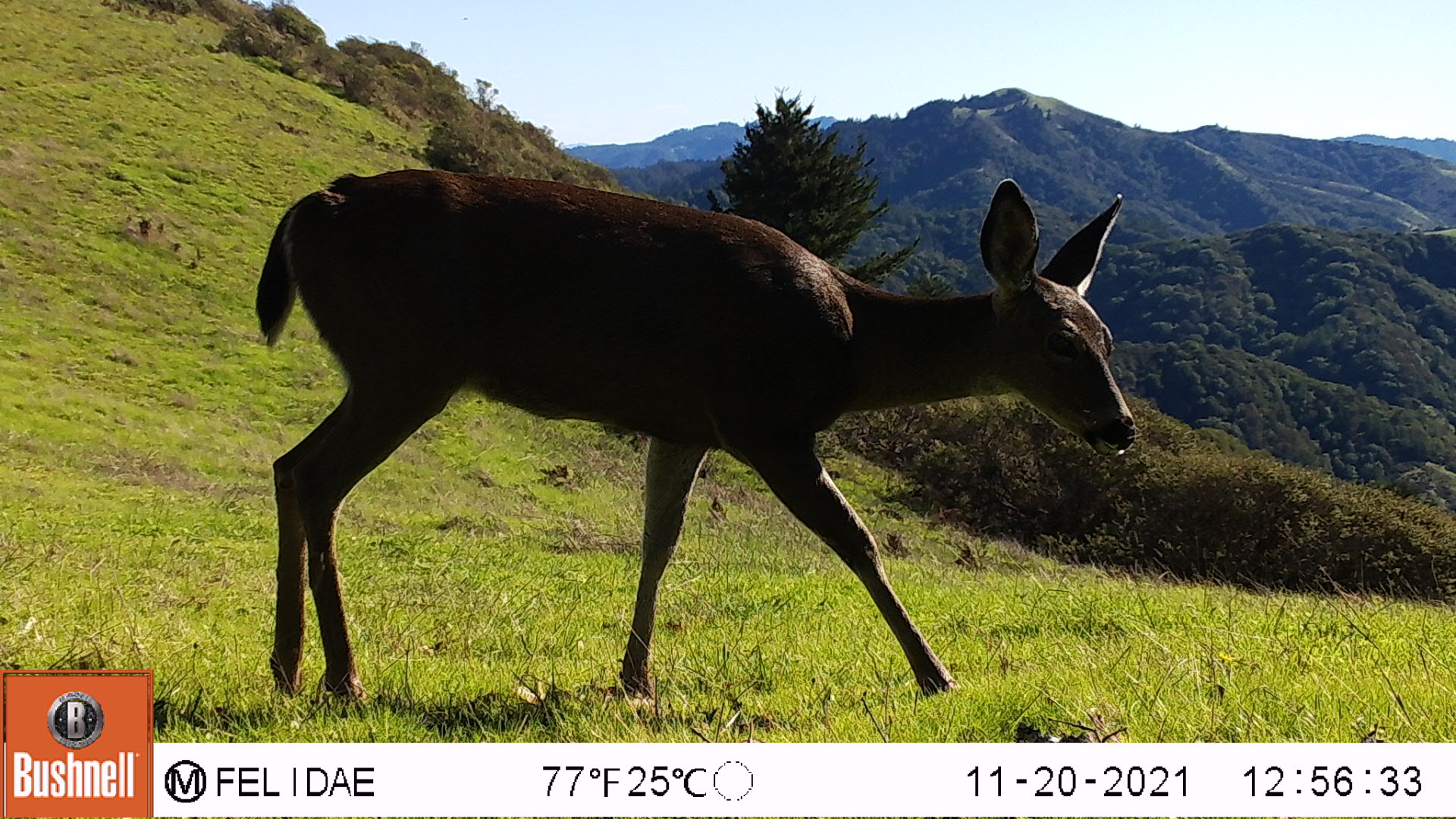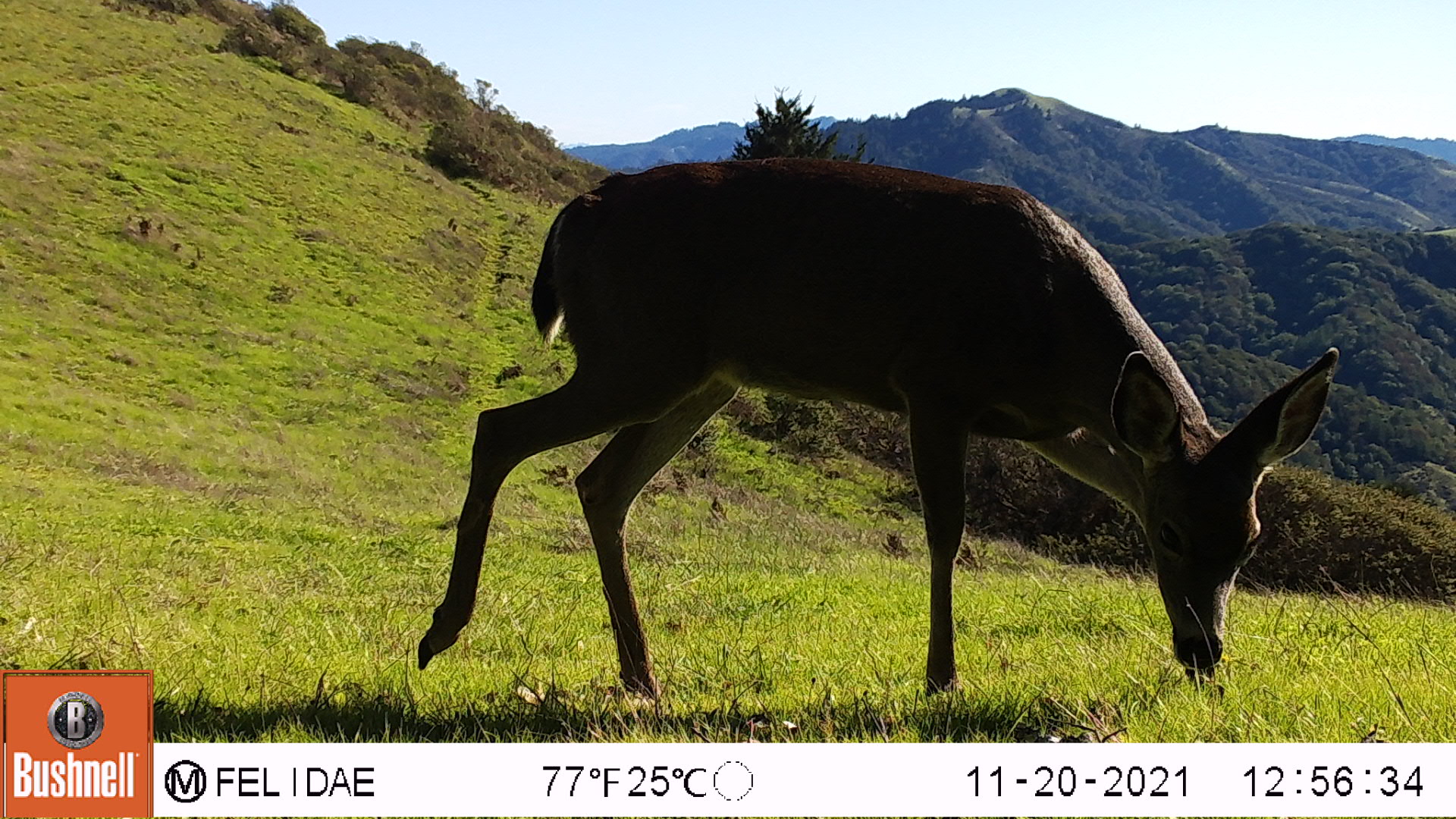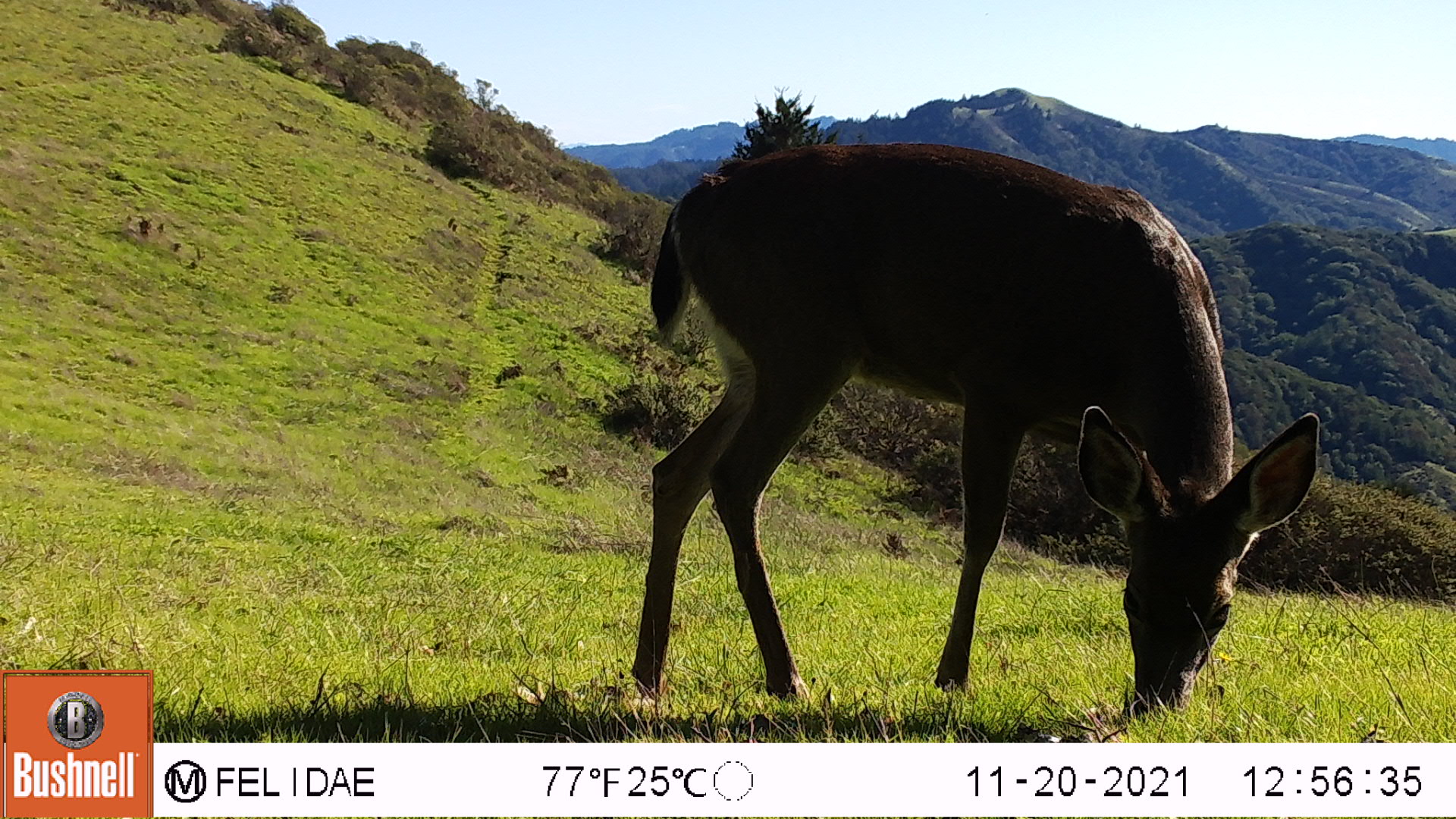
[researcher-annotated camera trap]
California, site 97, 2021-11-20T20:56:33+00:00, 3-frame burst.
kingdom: Animalia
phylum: Chordata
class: Mammalia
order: Artiodactyla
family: Cervidae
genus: Odocoileus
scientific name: Odocoileus hemionus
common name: mule deer